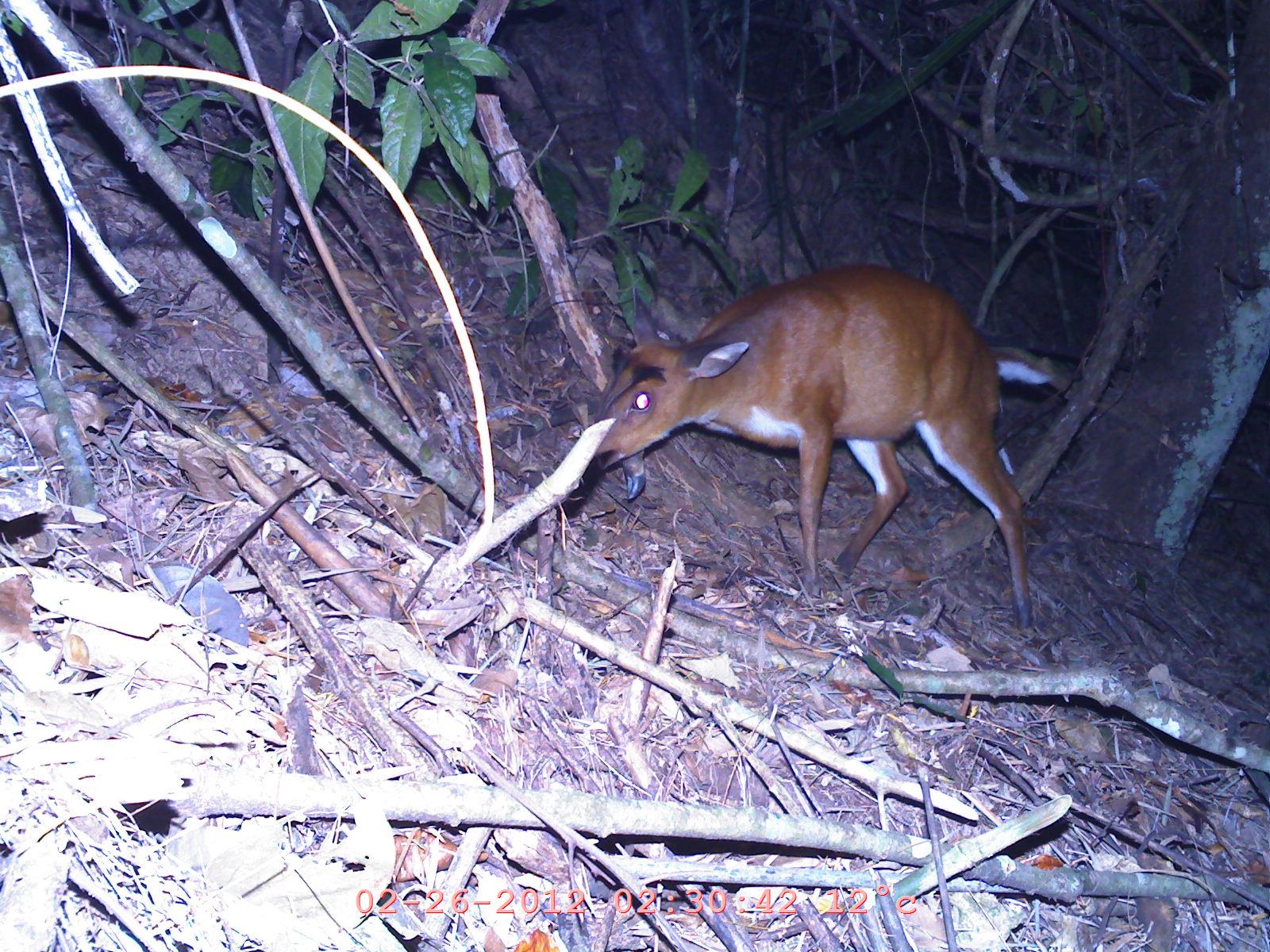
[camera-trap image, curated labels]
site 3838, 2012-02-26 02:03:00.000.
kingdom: Animalia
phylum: Chordata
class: Mammalia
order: Artiodactyla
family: Cervidae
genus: Muntiacus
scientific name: Muntiacus muntjak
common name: southern red muntjac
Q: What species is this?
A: Muntiacus muntjak (southern red muntjac).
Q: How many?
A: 1.